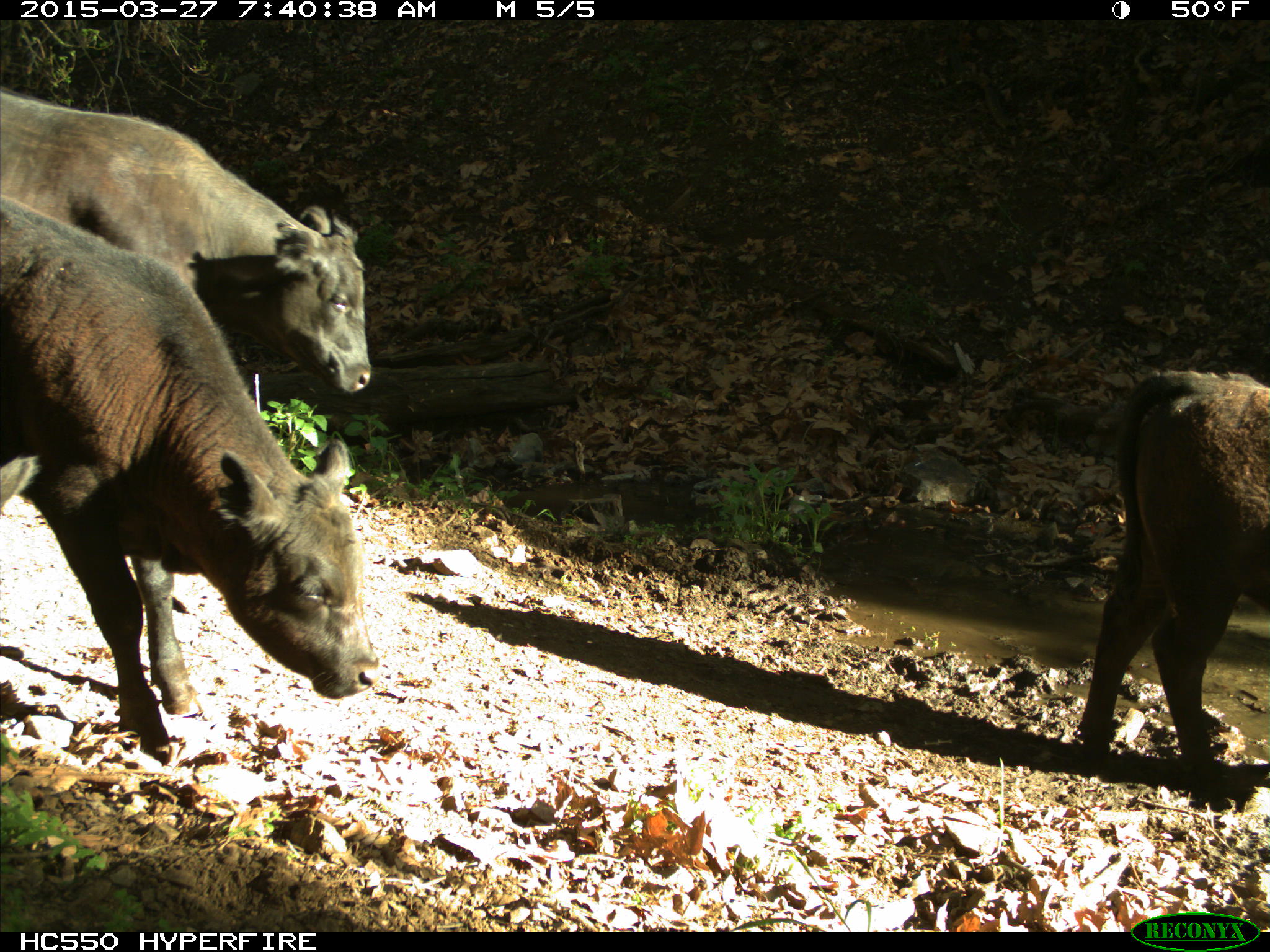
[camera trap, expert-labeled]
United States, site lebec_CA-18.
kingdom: Animalia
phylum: Chordata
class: Mammalia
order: Artiodactyla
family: Bovidae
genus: Bos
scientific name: Bos taurus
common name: domestic cow